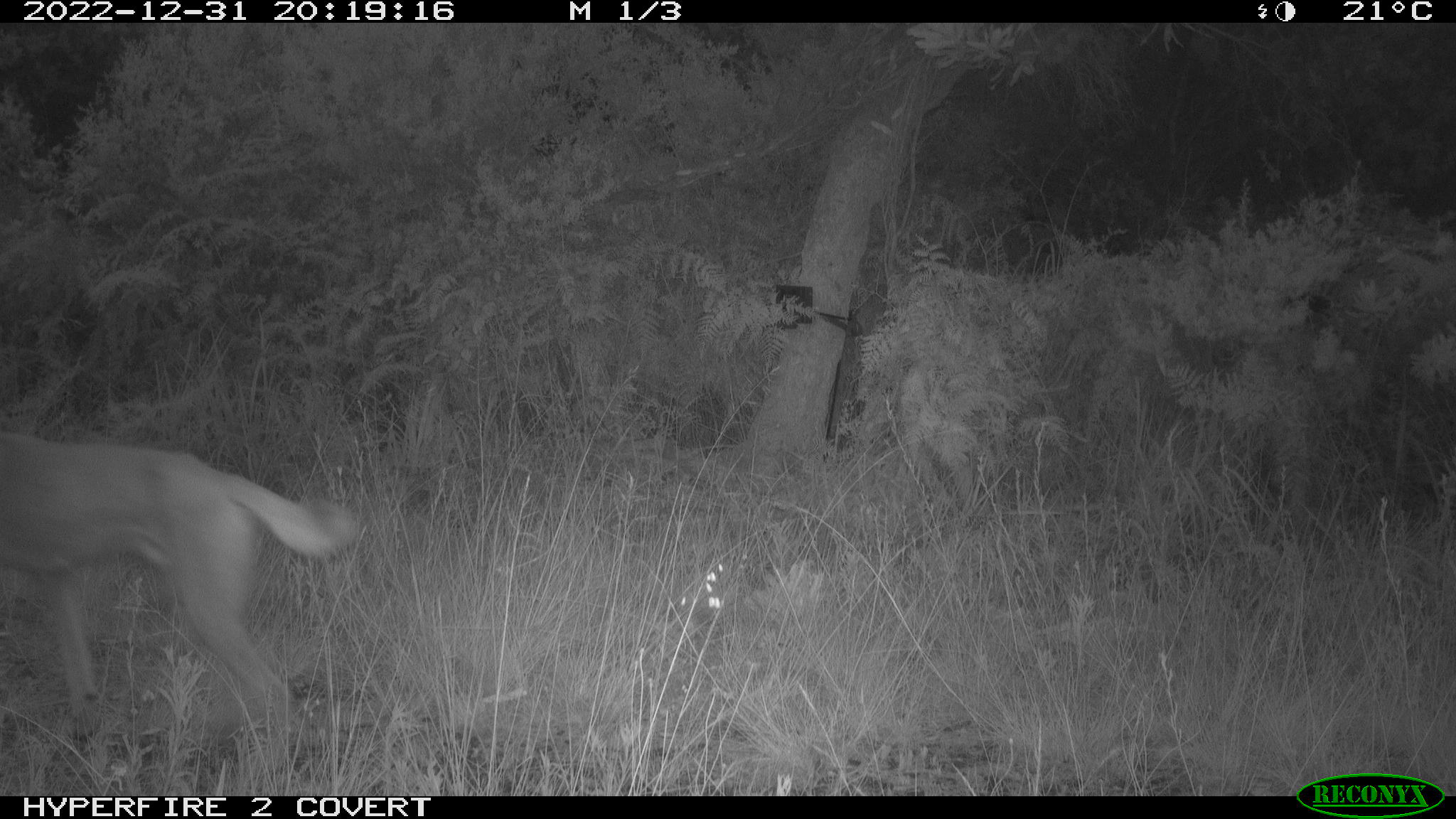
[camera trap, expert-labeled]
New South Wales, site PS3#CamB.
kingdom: Animalia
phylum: Chordata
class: Mammalia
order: Carnivora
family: Canidae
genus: Canis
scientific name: Canis familiaris dingo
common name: dingo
Dingo (Canis familiaris dingo).